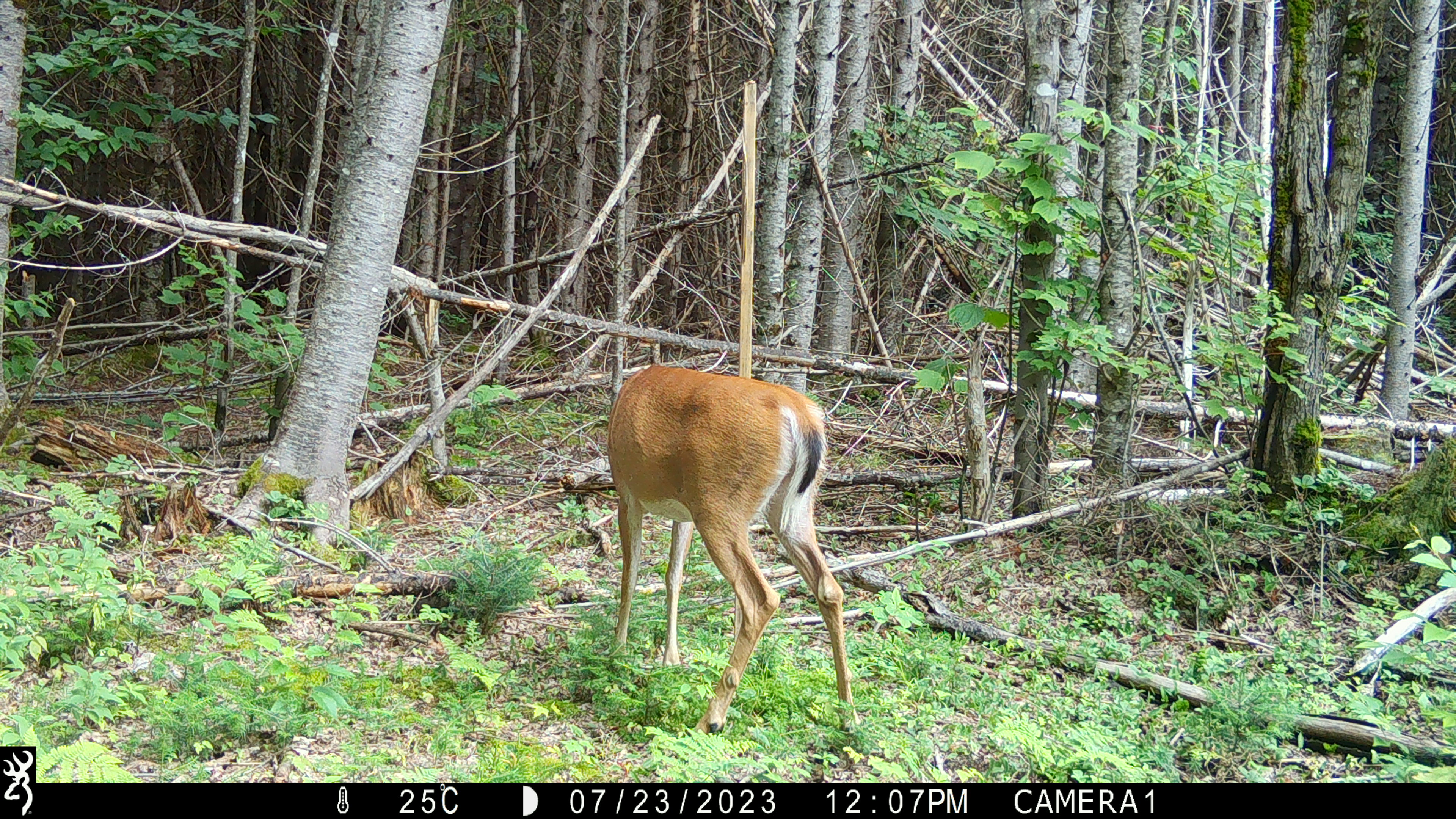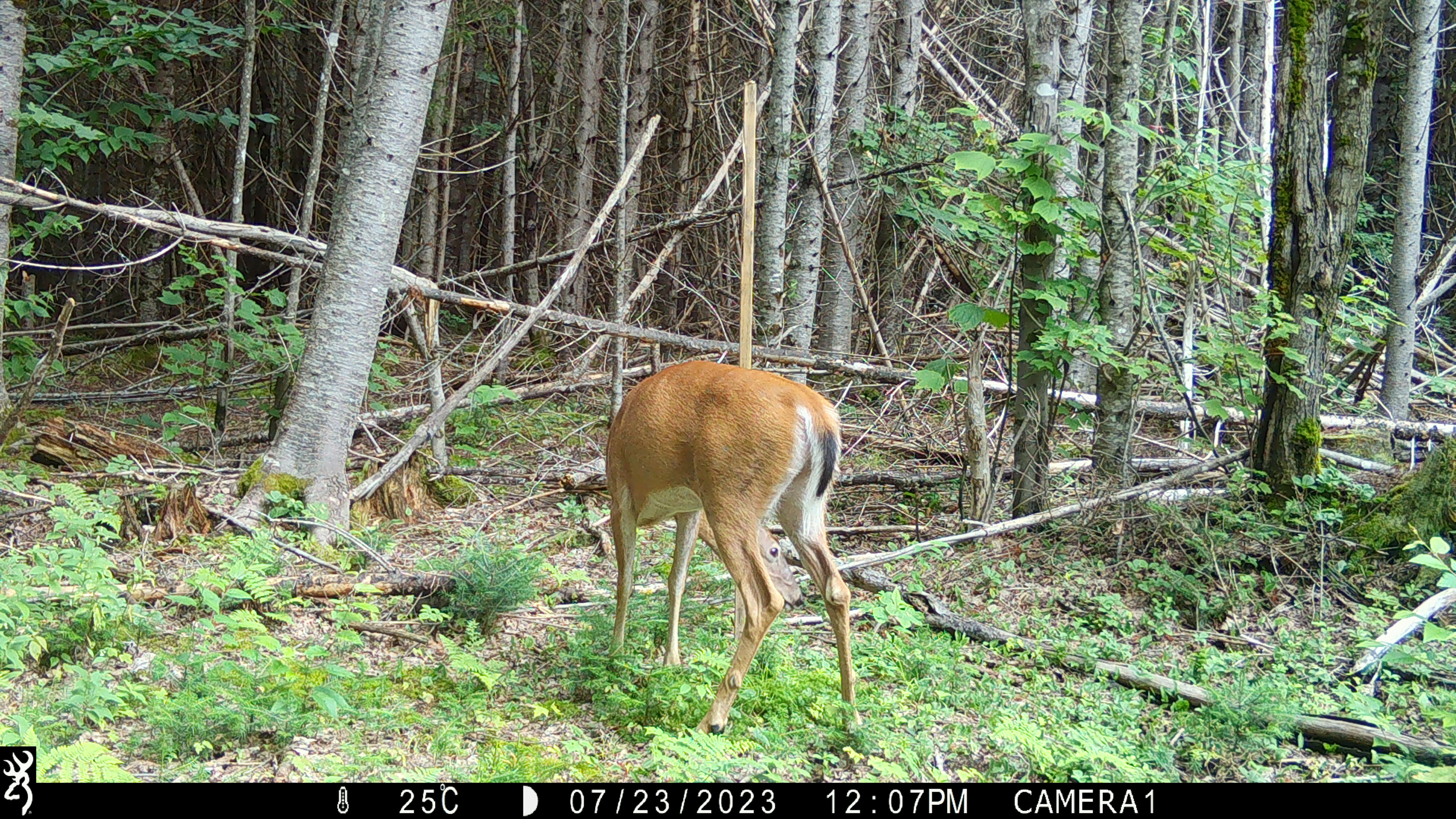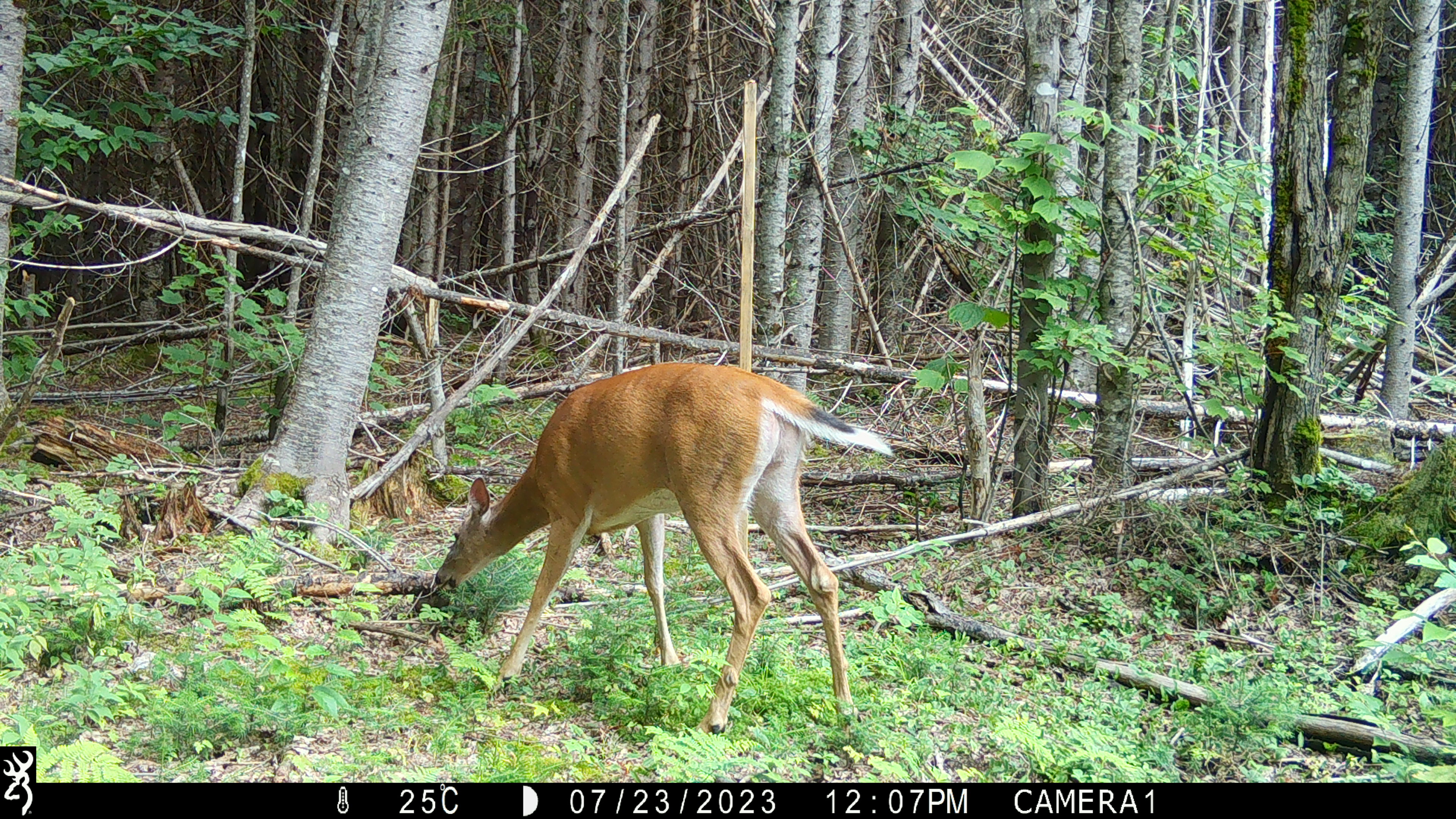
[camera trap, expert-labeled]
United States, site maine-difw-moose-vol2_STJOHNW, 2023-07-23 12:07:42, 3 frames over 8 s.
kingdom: Animalia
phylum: Chordata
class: Mammalia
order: Artiodactyla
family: Cervidae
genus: Odocoileus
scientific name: Odocoileus virginianus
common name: white-tailed deer